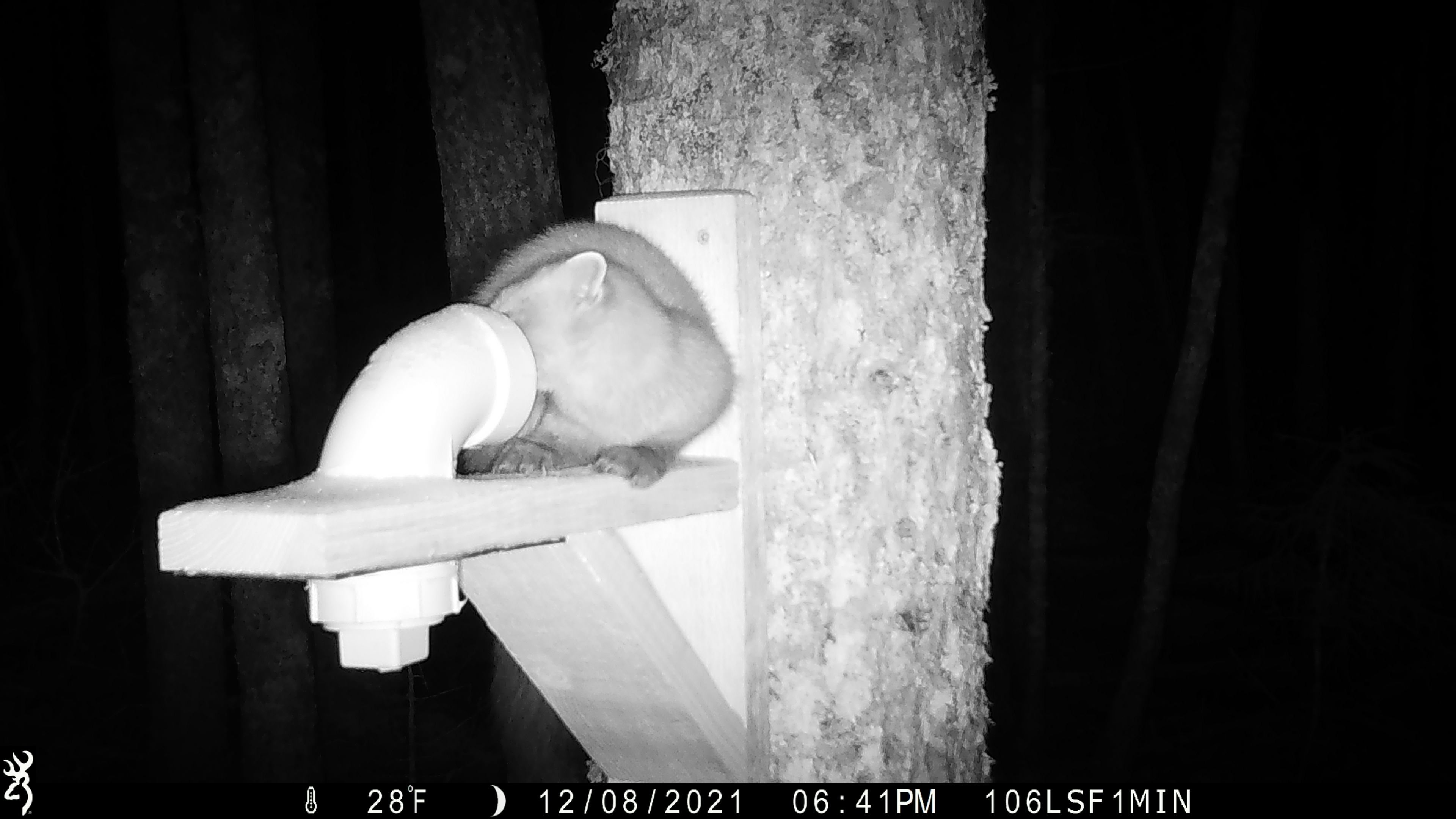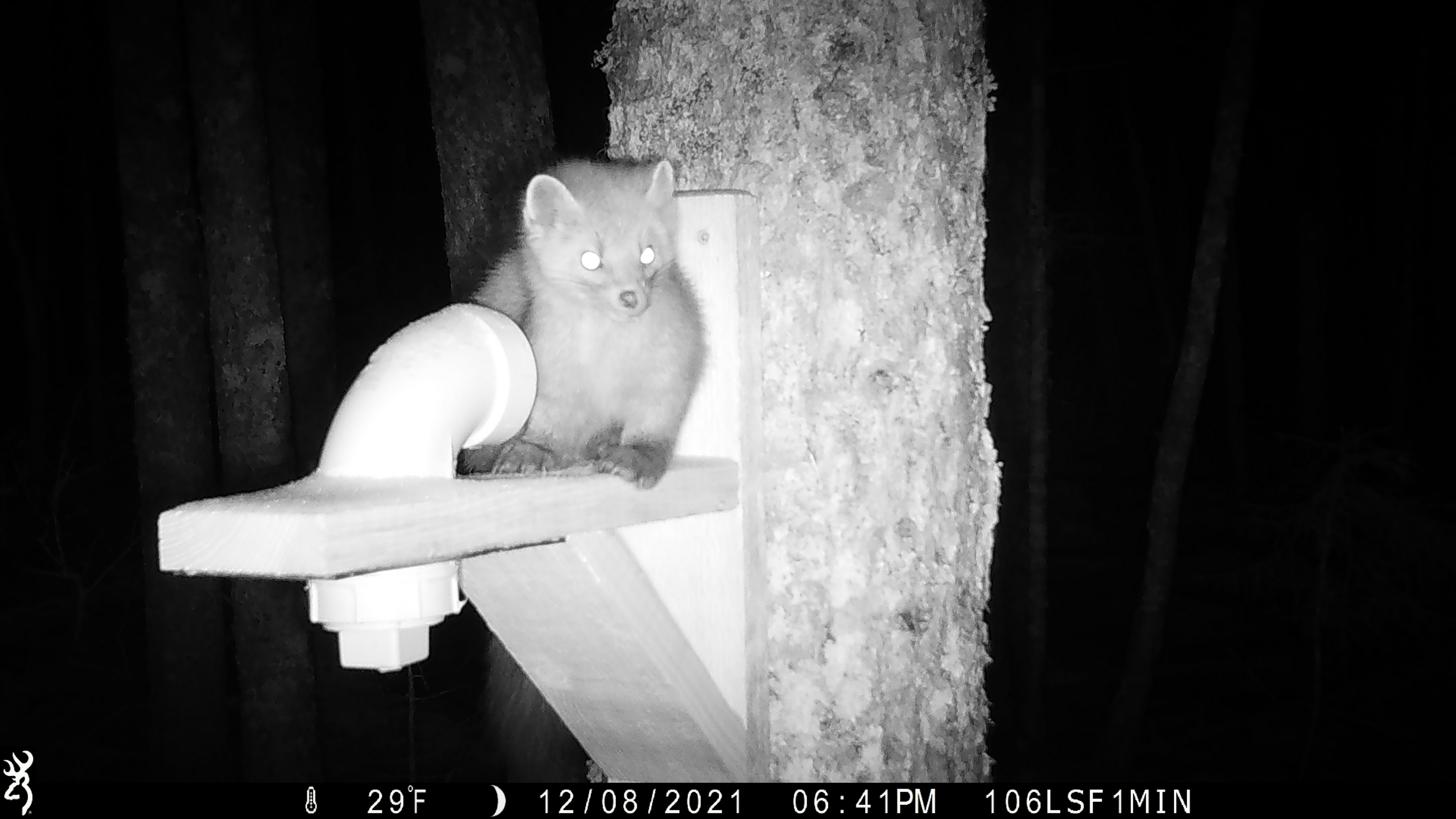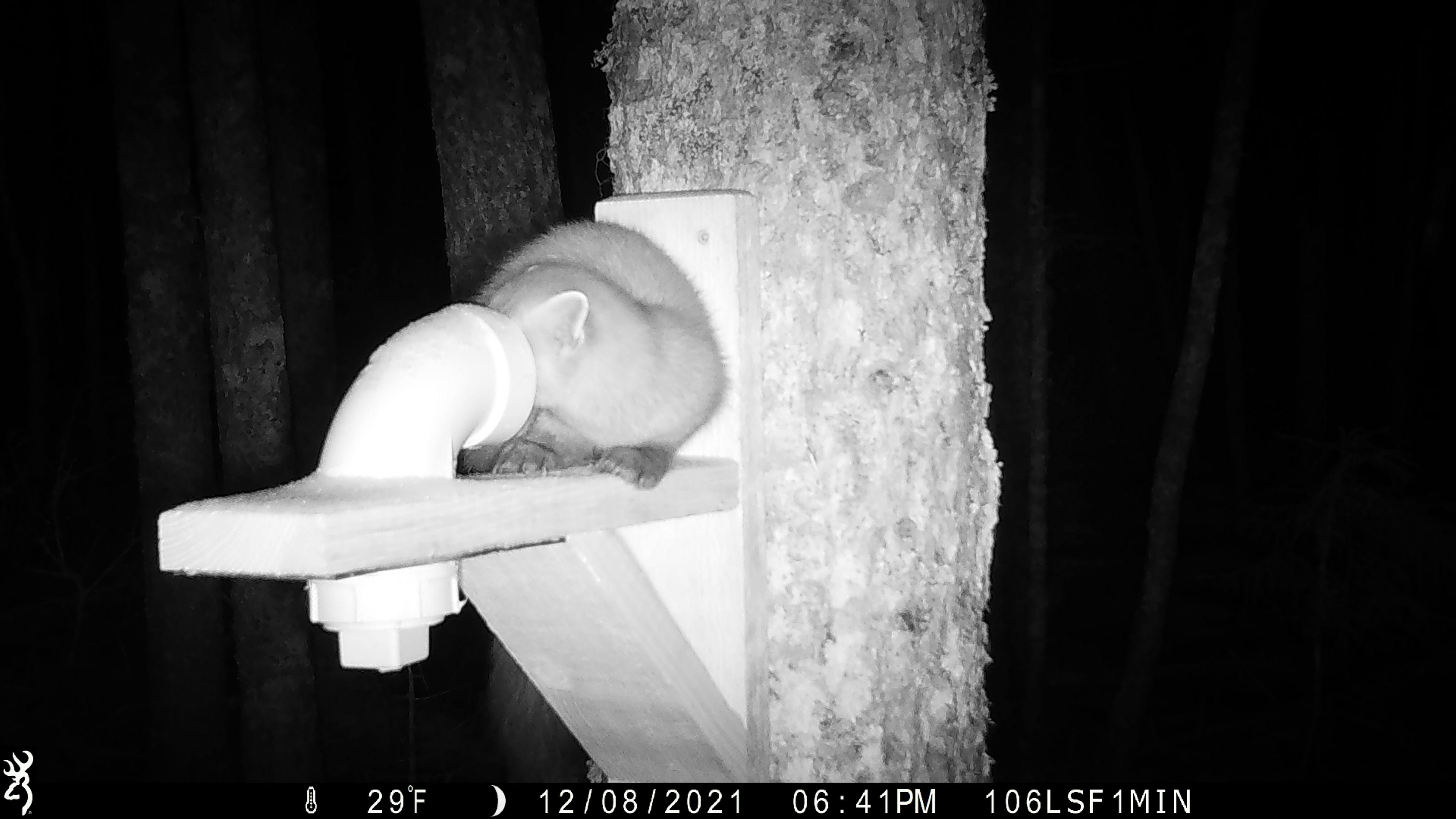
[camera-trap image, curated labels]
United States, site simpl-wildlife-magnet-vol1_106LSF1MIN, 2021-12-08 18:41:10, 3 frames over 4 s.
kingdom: Animalia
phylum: Chordata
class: Mammalia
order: Carnivora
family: Mustelidae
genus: Martes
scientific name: Martes americana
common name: american marten